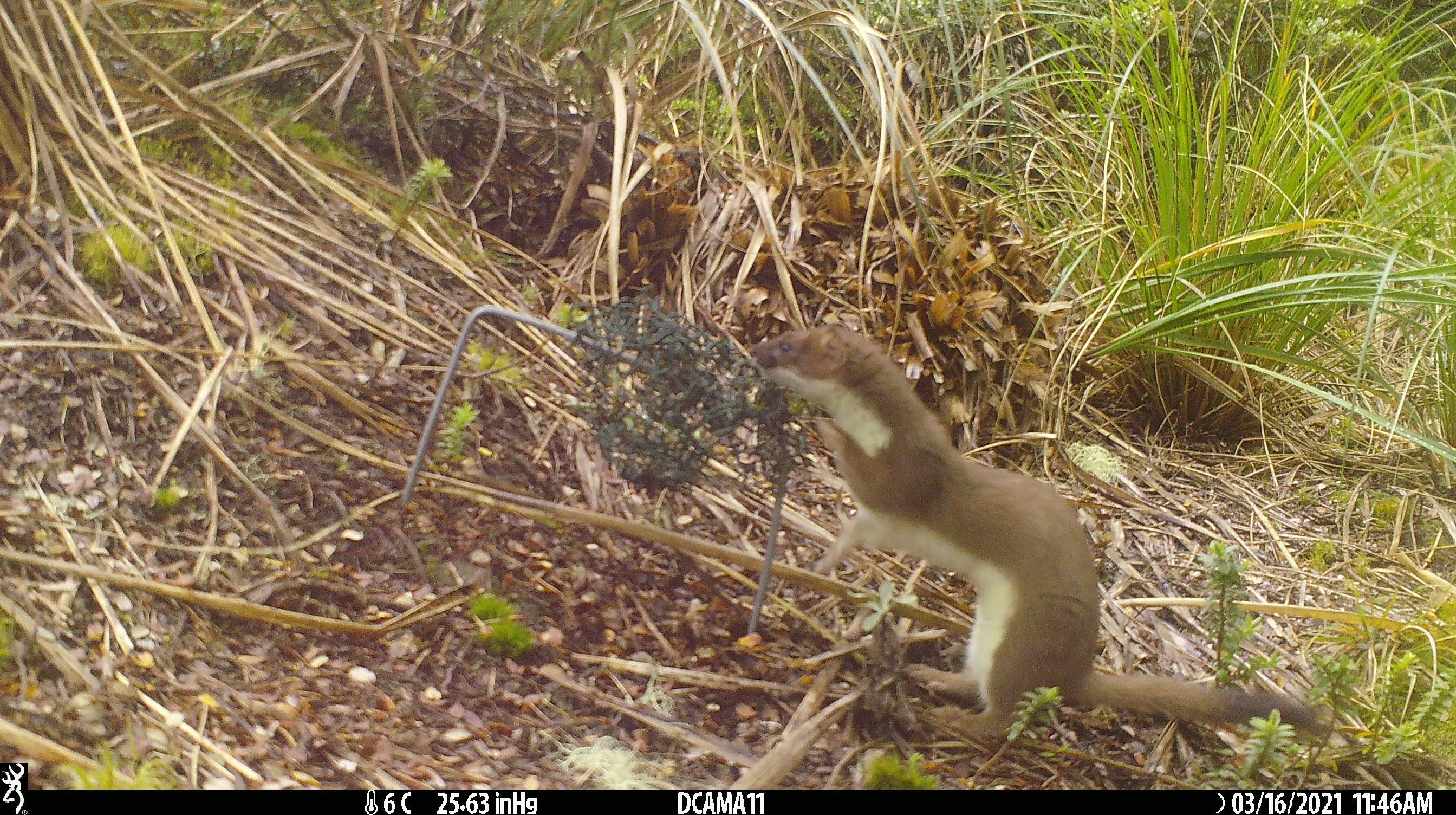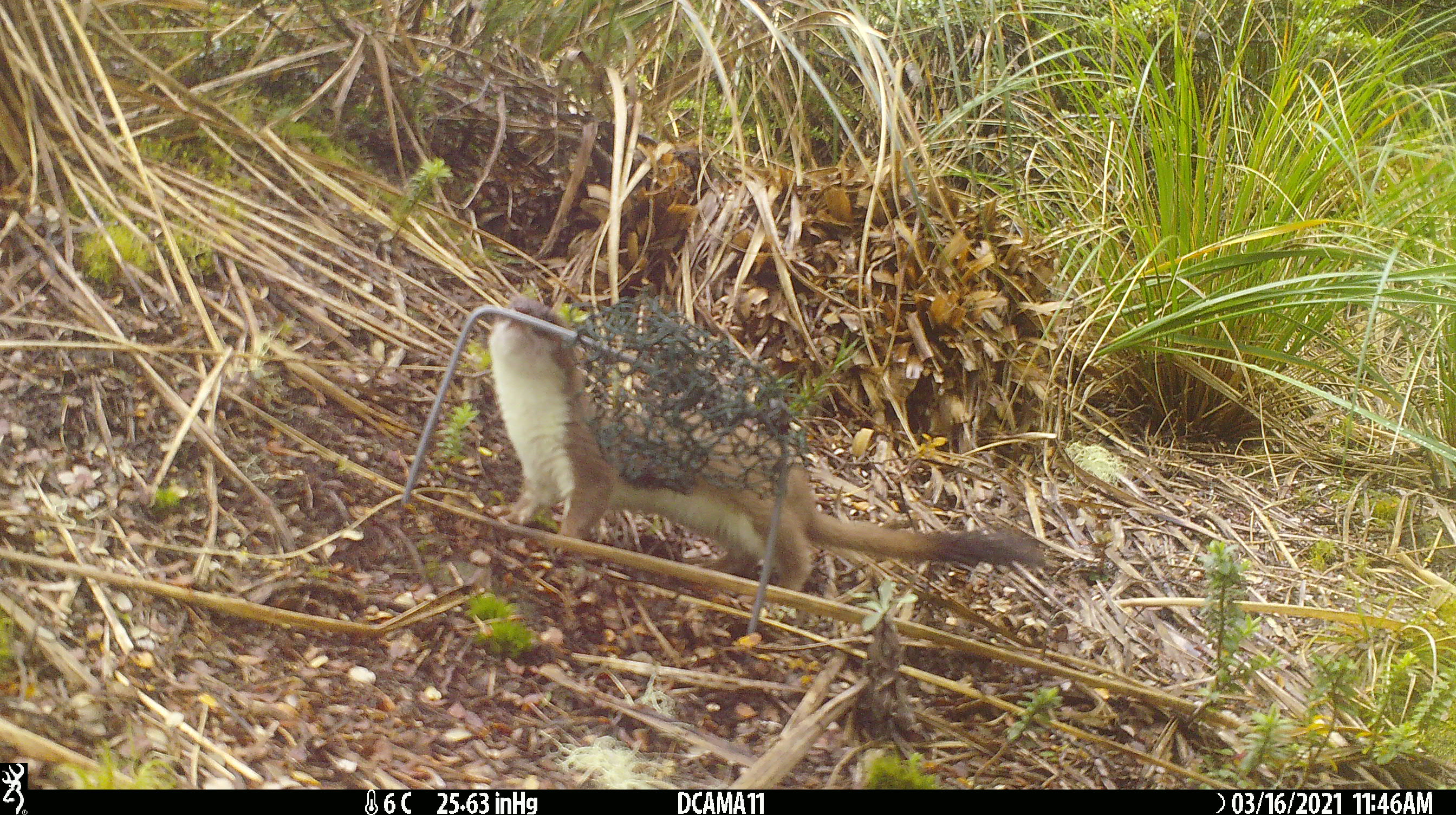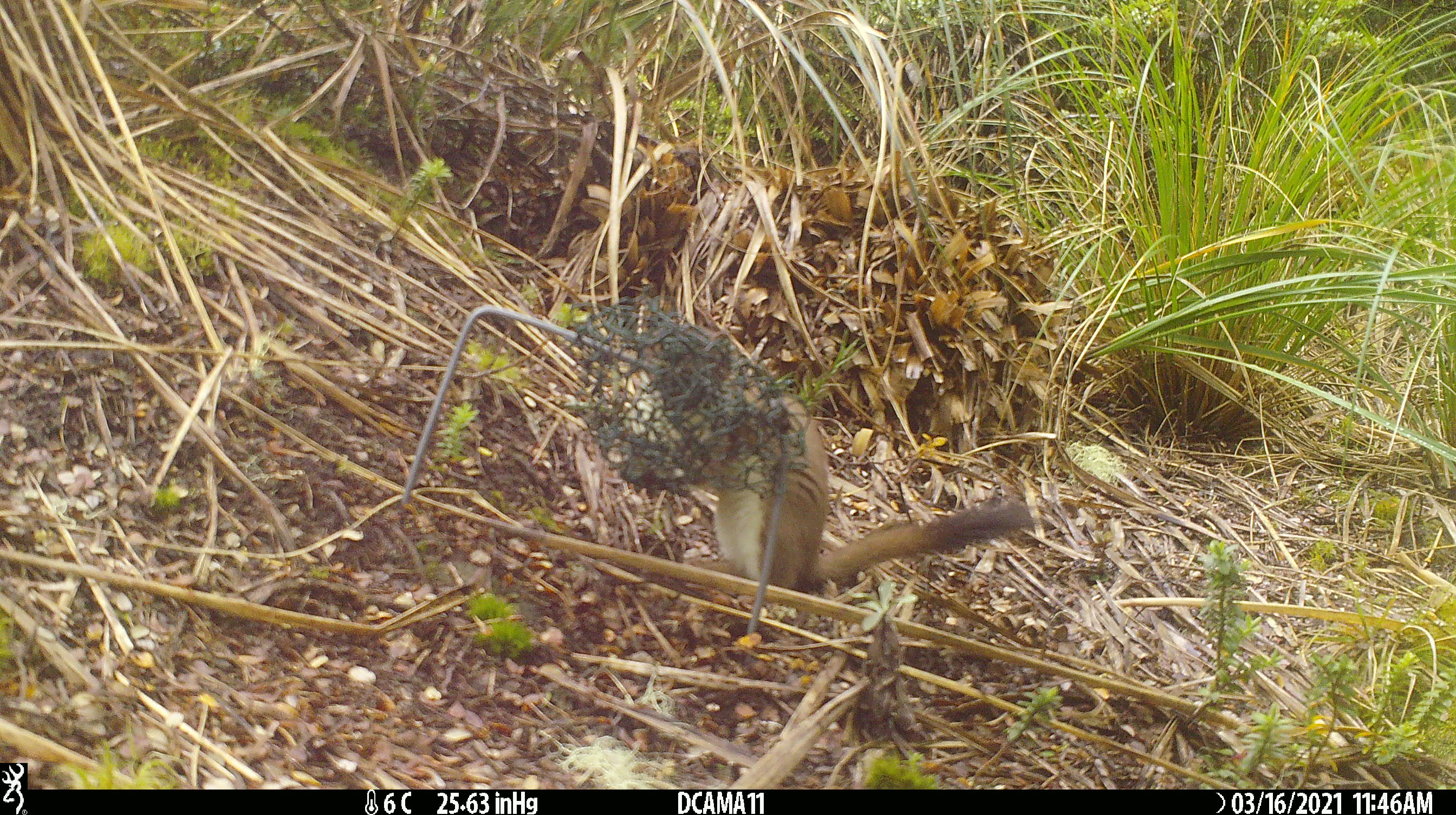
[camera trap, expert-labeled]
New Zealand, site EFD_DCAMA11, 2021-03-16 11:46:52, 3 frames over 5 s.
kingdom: Animalia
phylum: Chordata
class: Mammalia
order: Carnivora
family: Mustelidae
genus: Mustela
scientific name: Mustela erminea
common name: stoat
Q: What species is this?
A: Stoat (Mustela erminea).